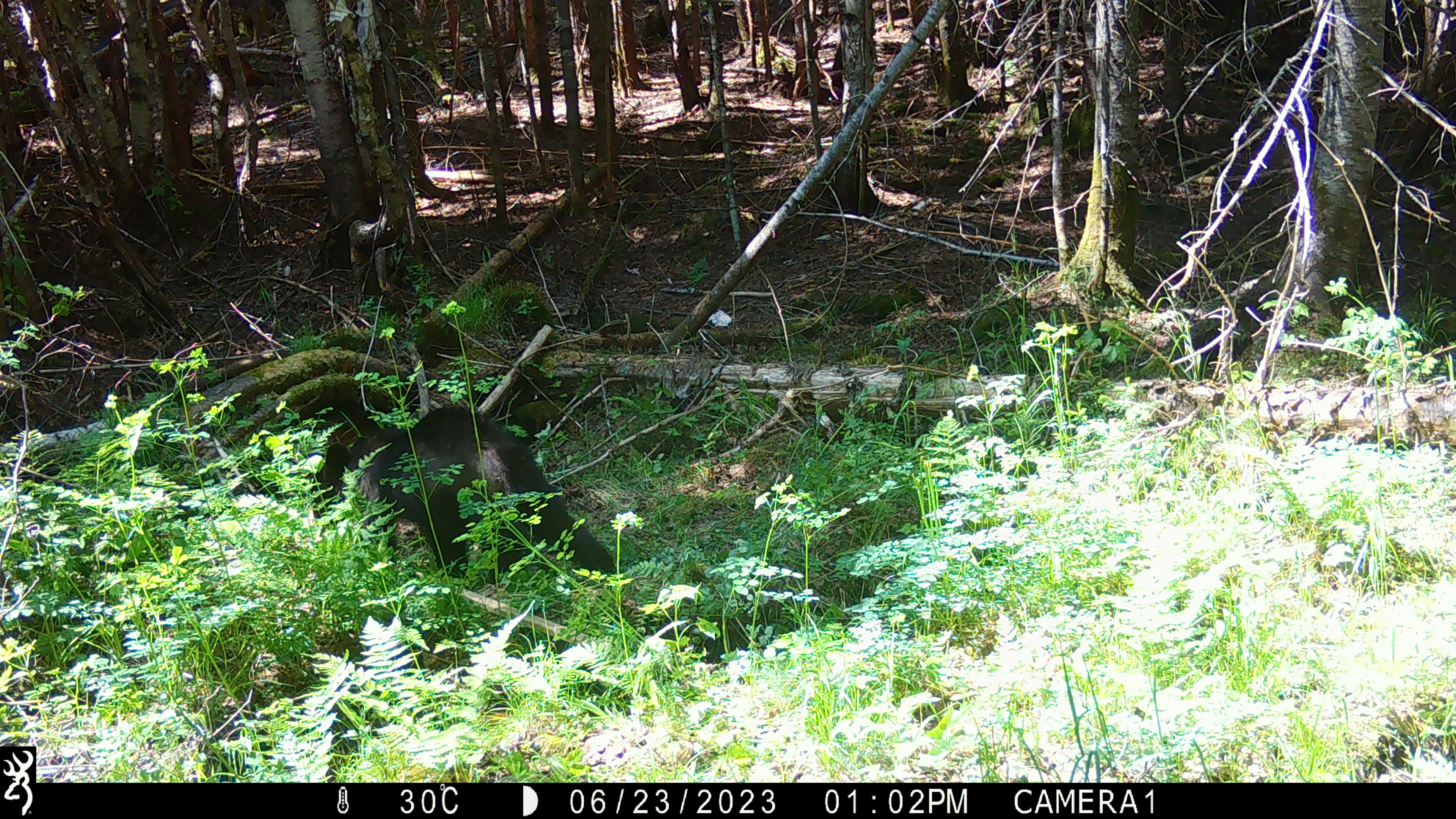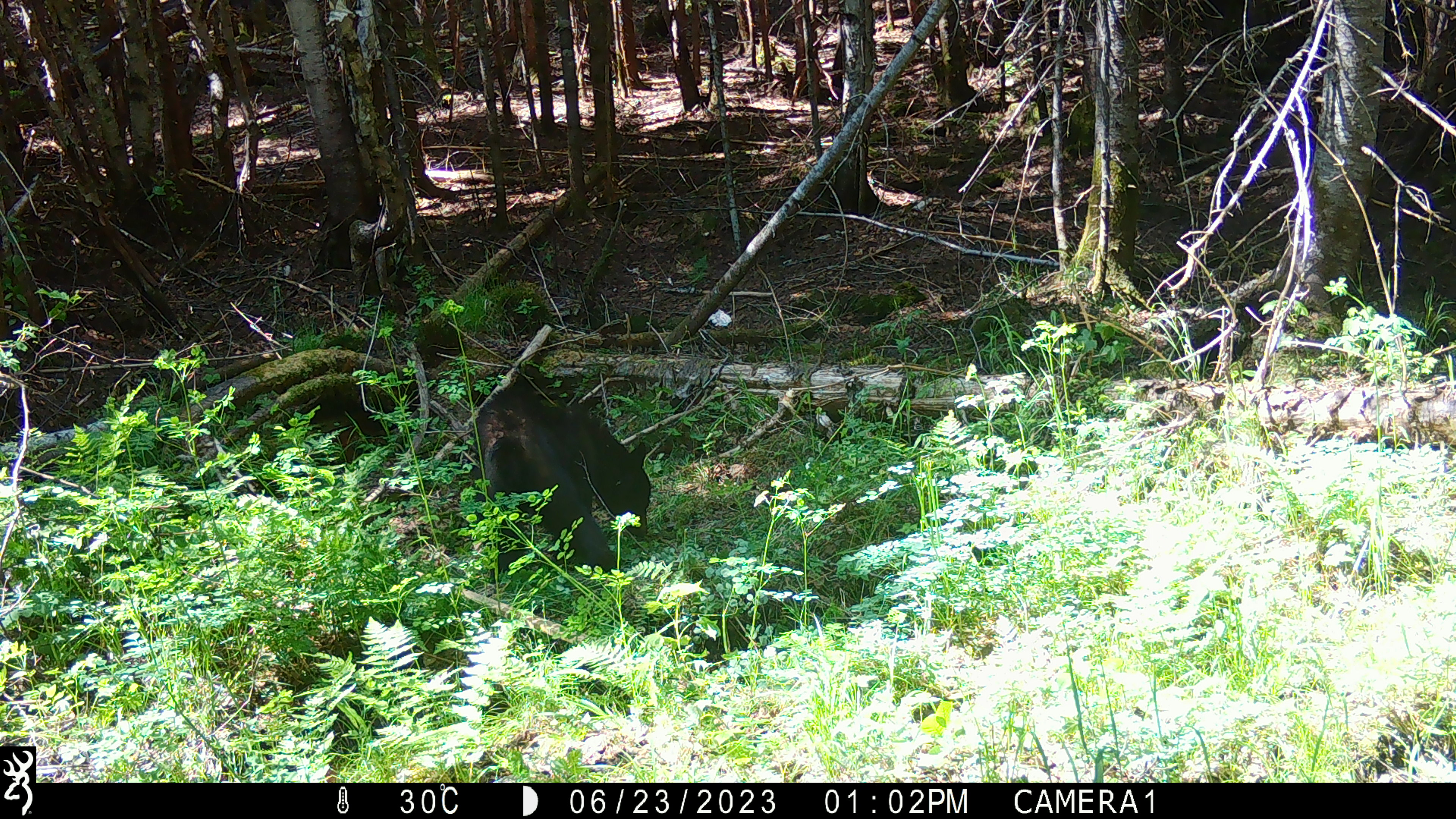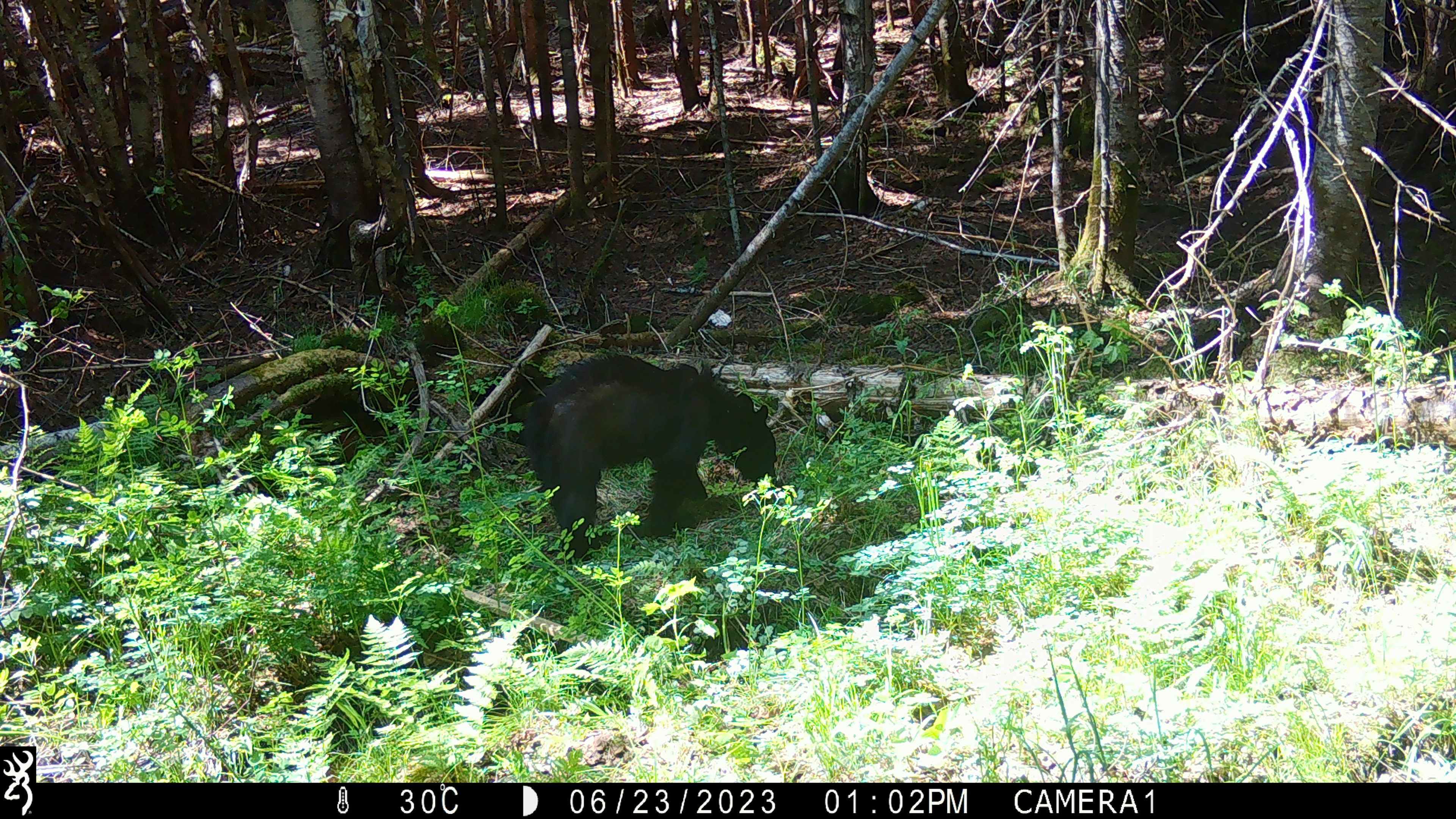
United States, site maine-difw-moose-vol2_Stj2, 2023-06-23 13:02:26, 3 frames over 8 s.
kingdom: Animalia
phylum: Chordata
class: Mammalia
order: Carnivora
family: Ursidae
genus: Ursus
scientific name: Ursus americanus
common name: black bear